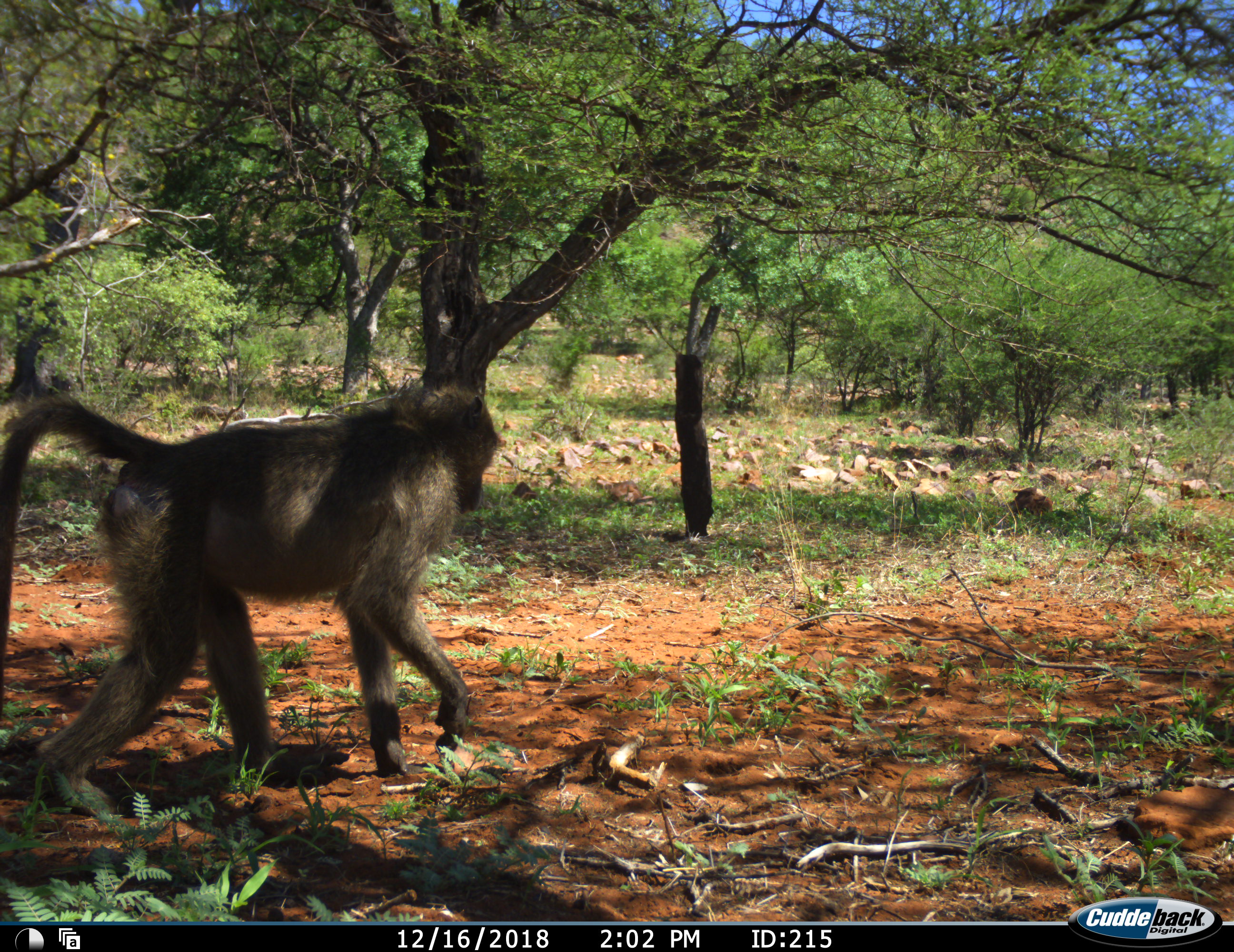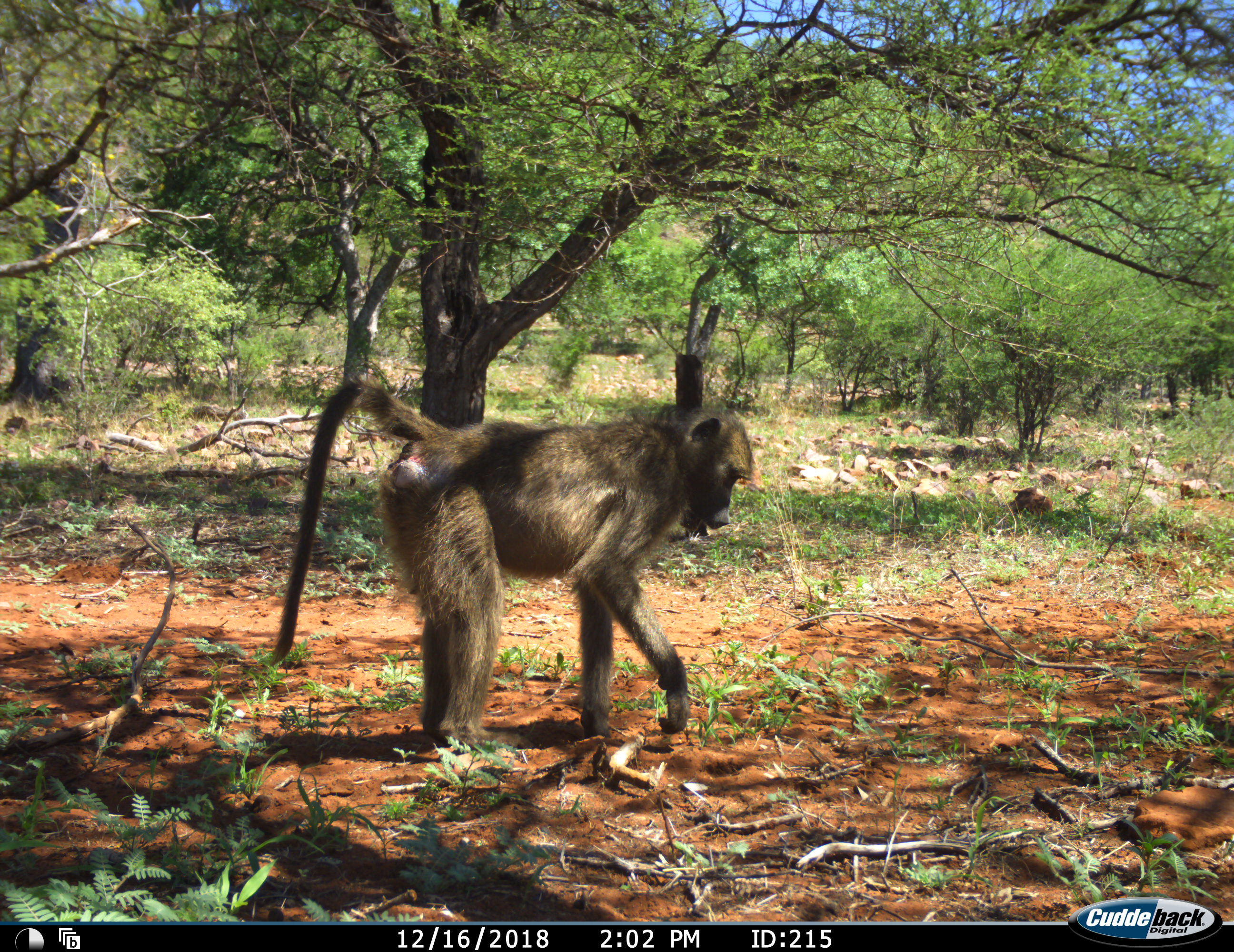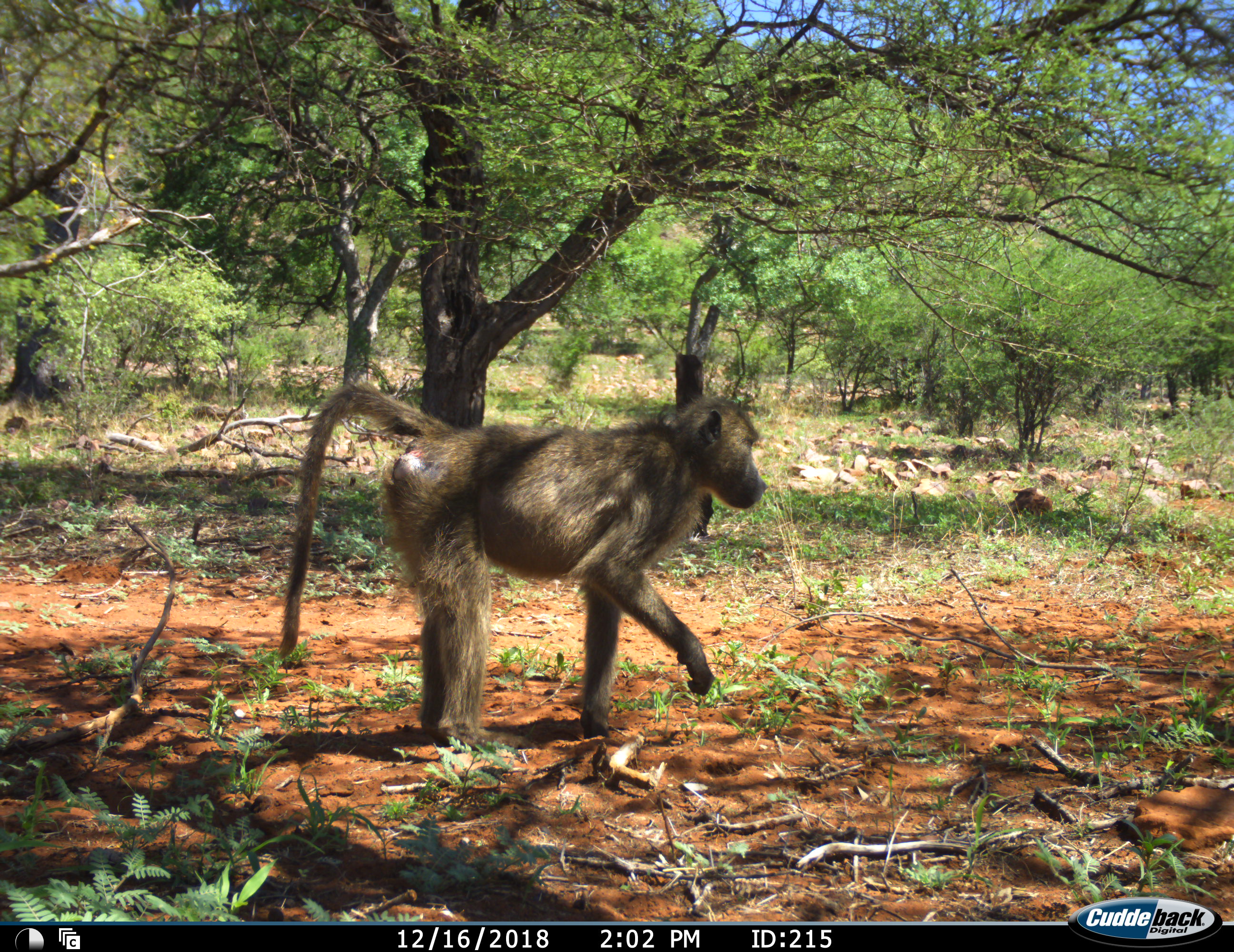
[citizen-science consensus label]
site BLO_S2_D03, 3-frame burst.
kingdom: Animalia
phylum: Chordata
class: Mammalia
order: Primates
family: Cercopithecidae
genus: Papio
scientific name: Papio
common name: baboon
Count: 1.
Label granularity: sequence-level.